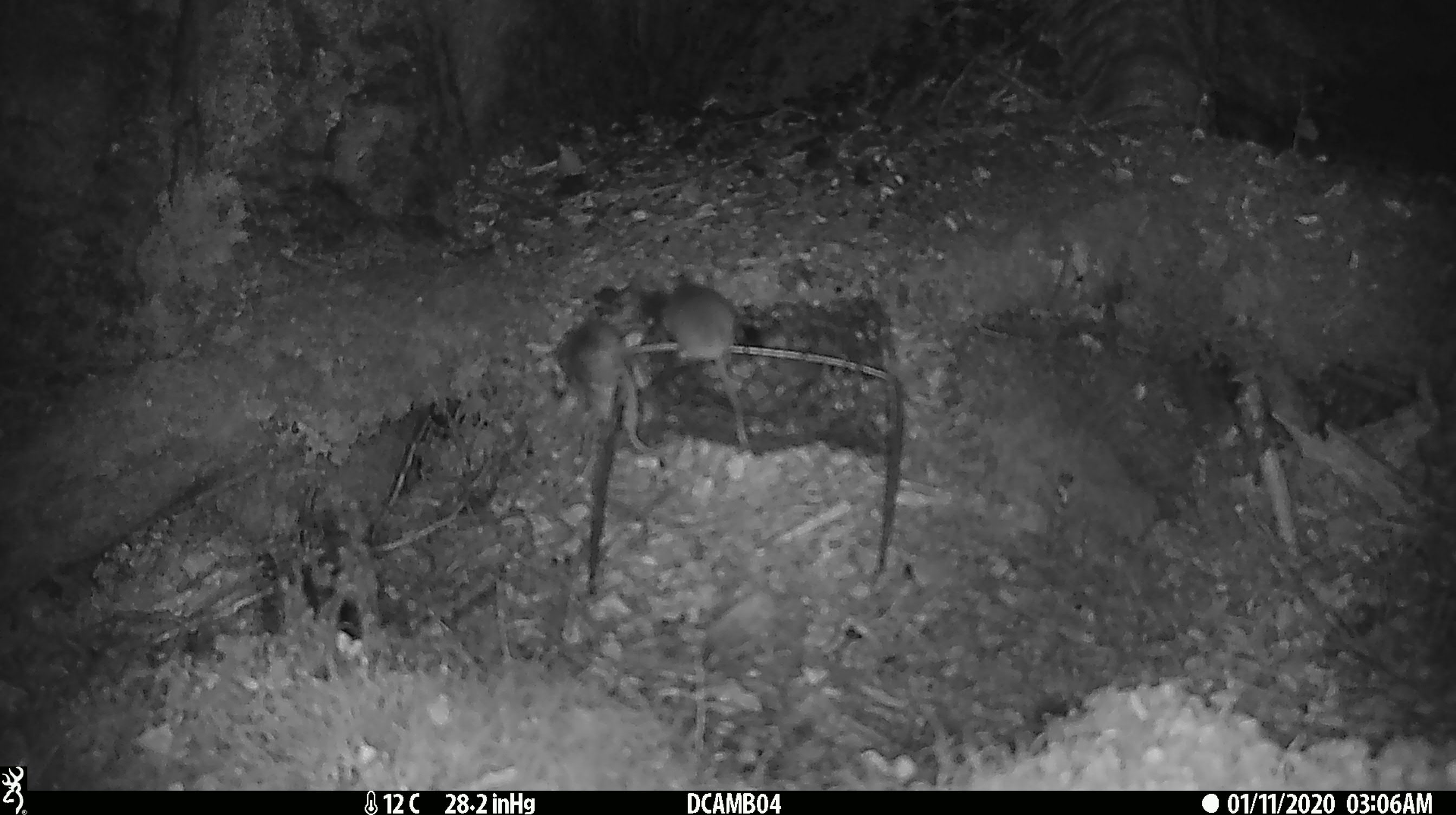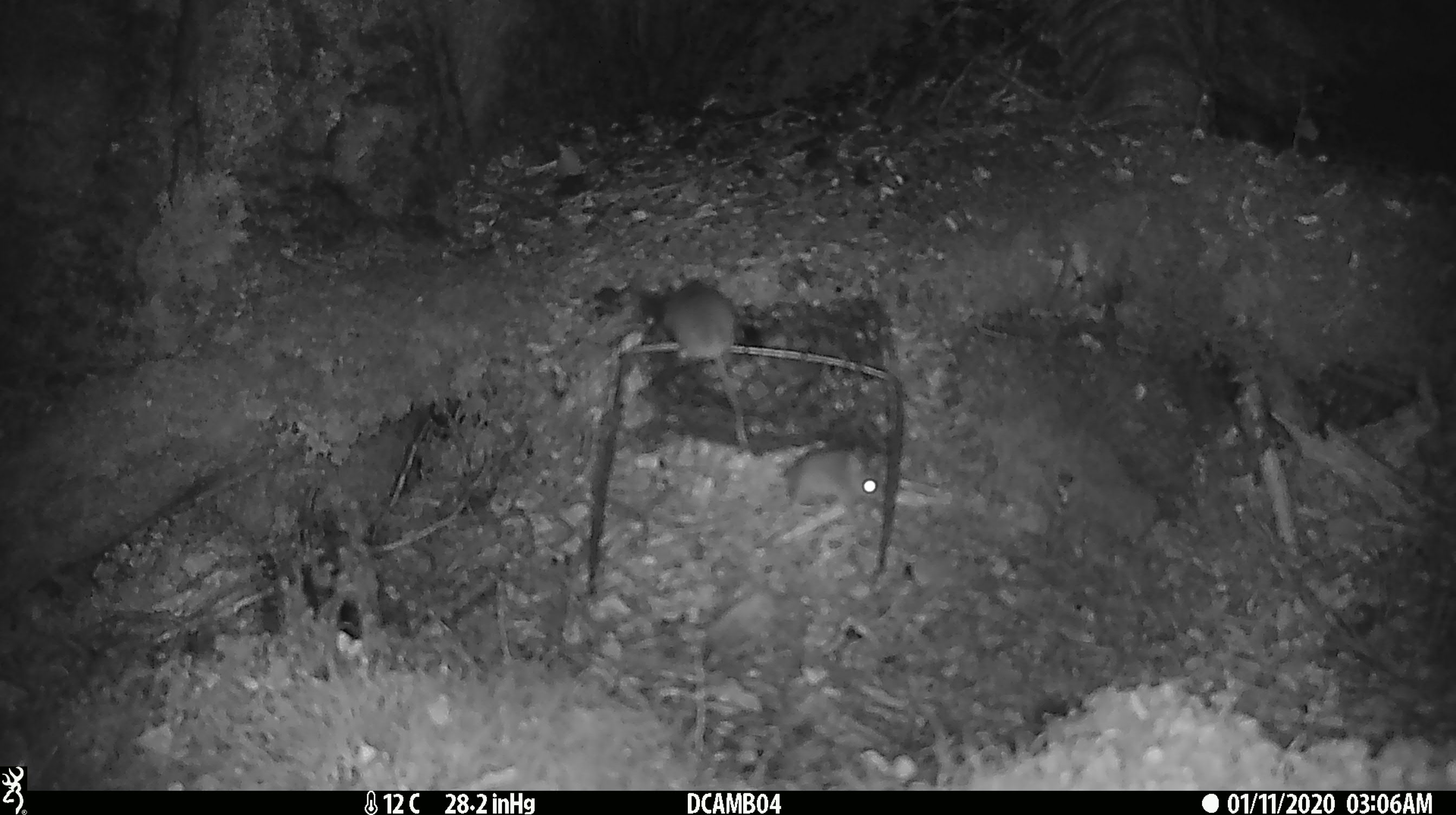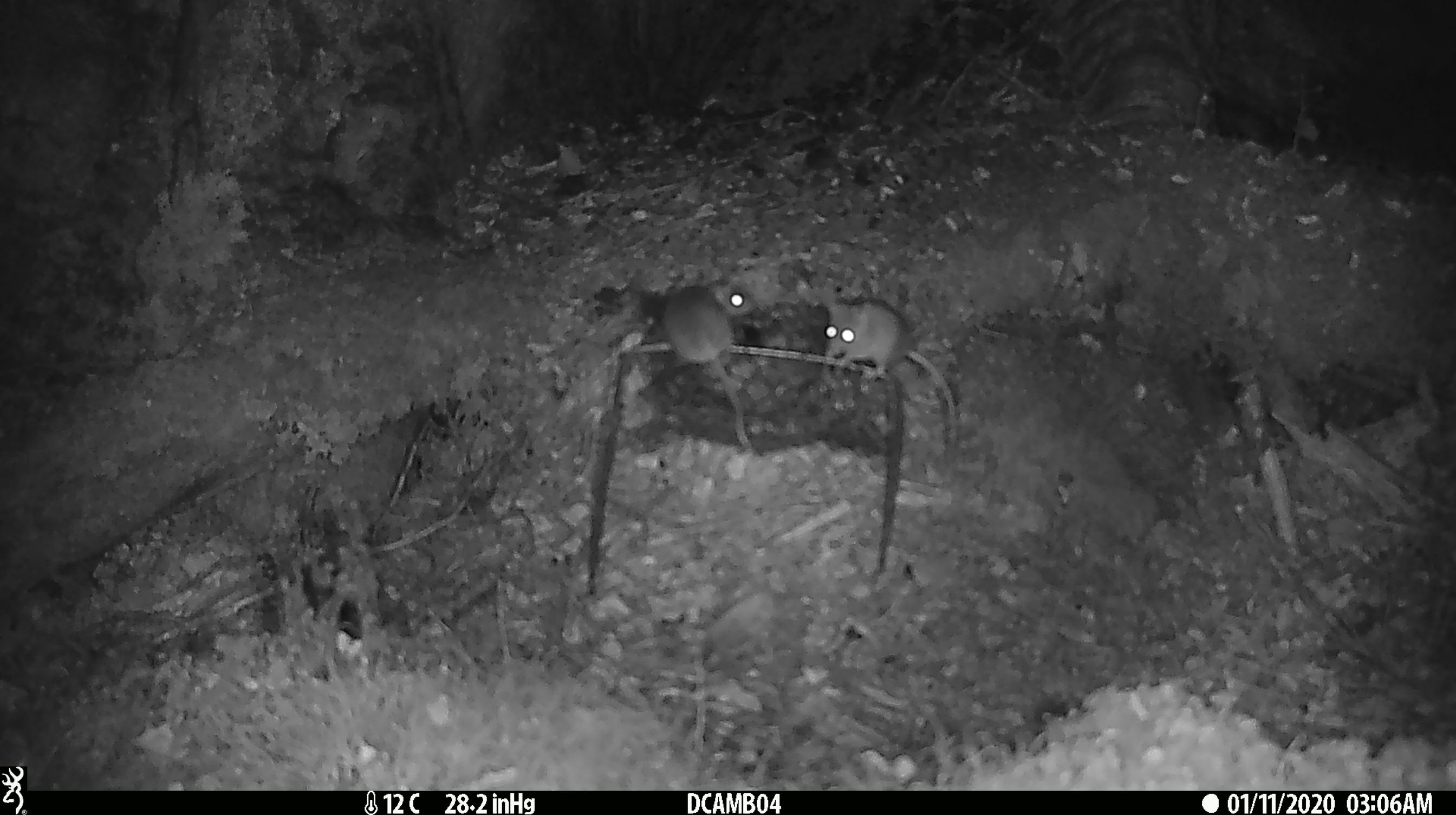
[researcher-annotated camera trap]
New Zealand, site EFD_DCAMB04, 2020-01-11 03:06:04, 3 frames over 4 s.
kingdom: Animalia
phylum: Chordata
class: Mammalia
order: Rodentia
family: Muridae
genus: Mus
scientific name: Mus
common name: mouse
Mouse (Mus).